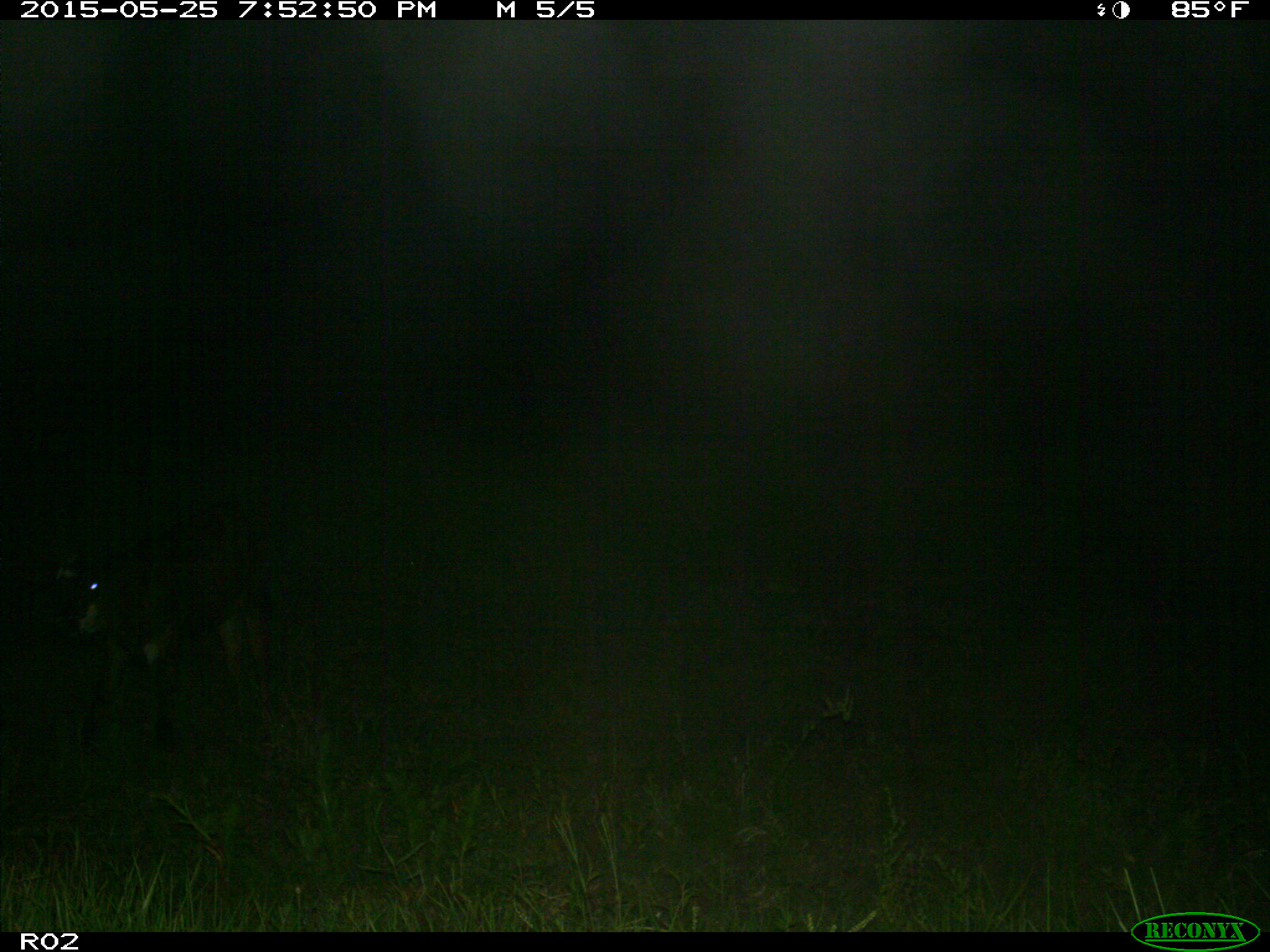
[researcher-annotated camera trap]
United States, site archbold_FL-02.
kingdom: Animalia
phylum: Chordata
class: Mammalia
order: Artiodactyla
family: Bovidae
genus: Bos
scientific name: Bos taurus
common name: domestic cow